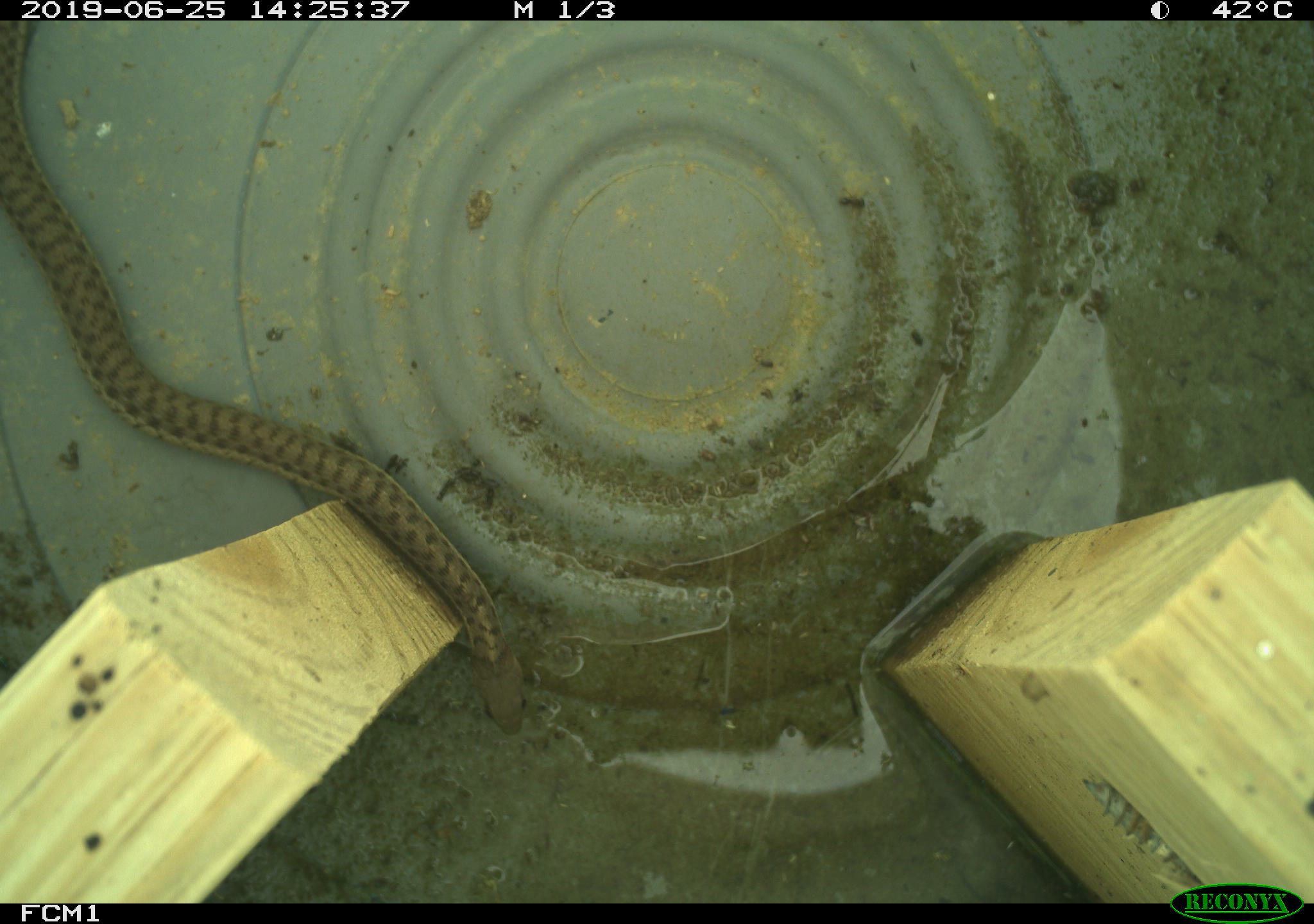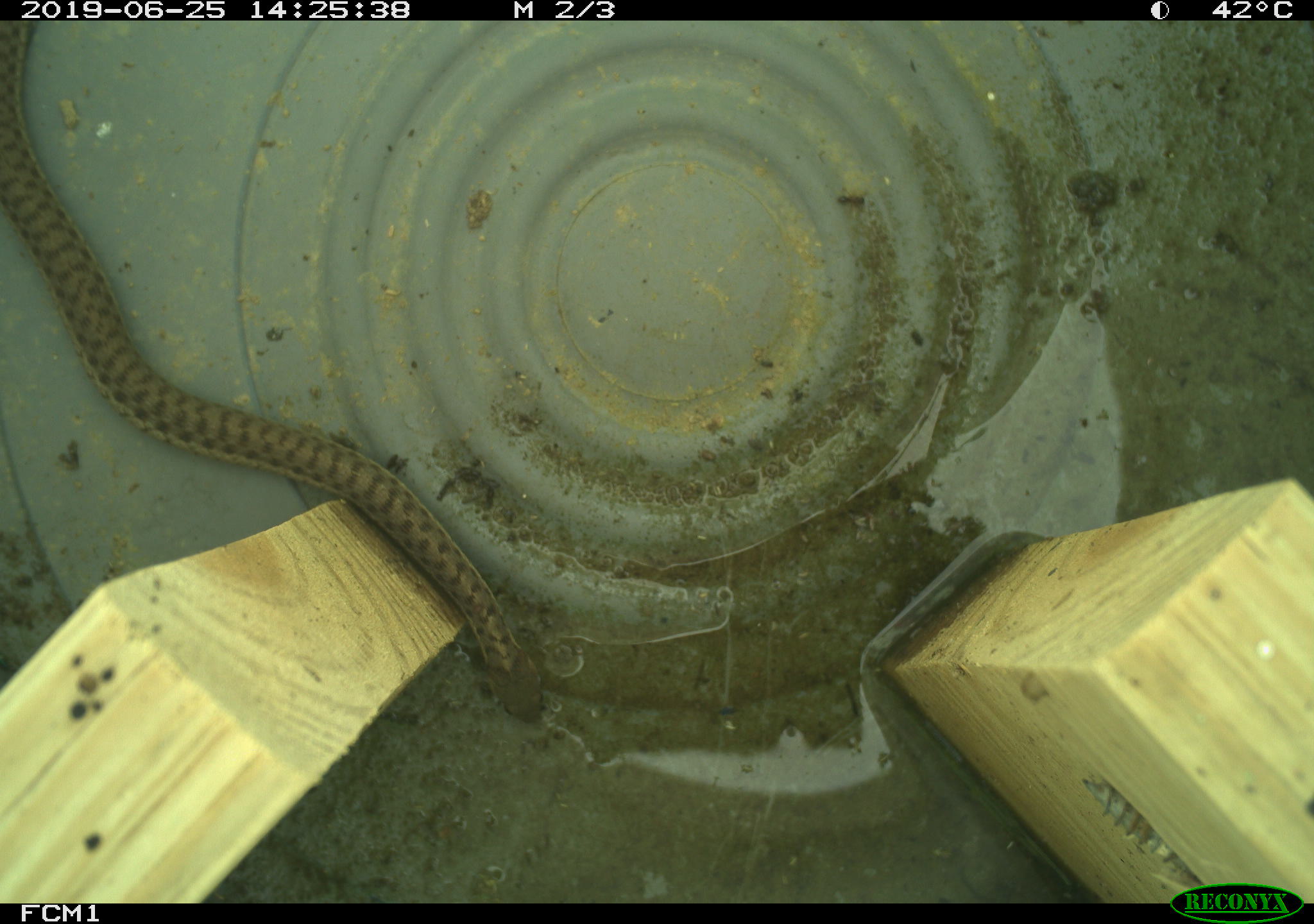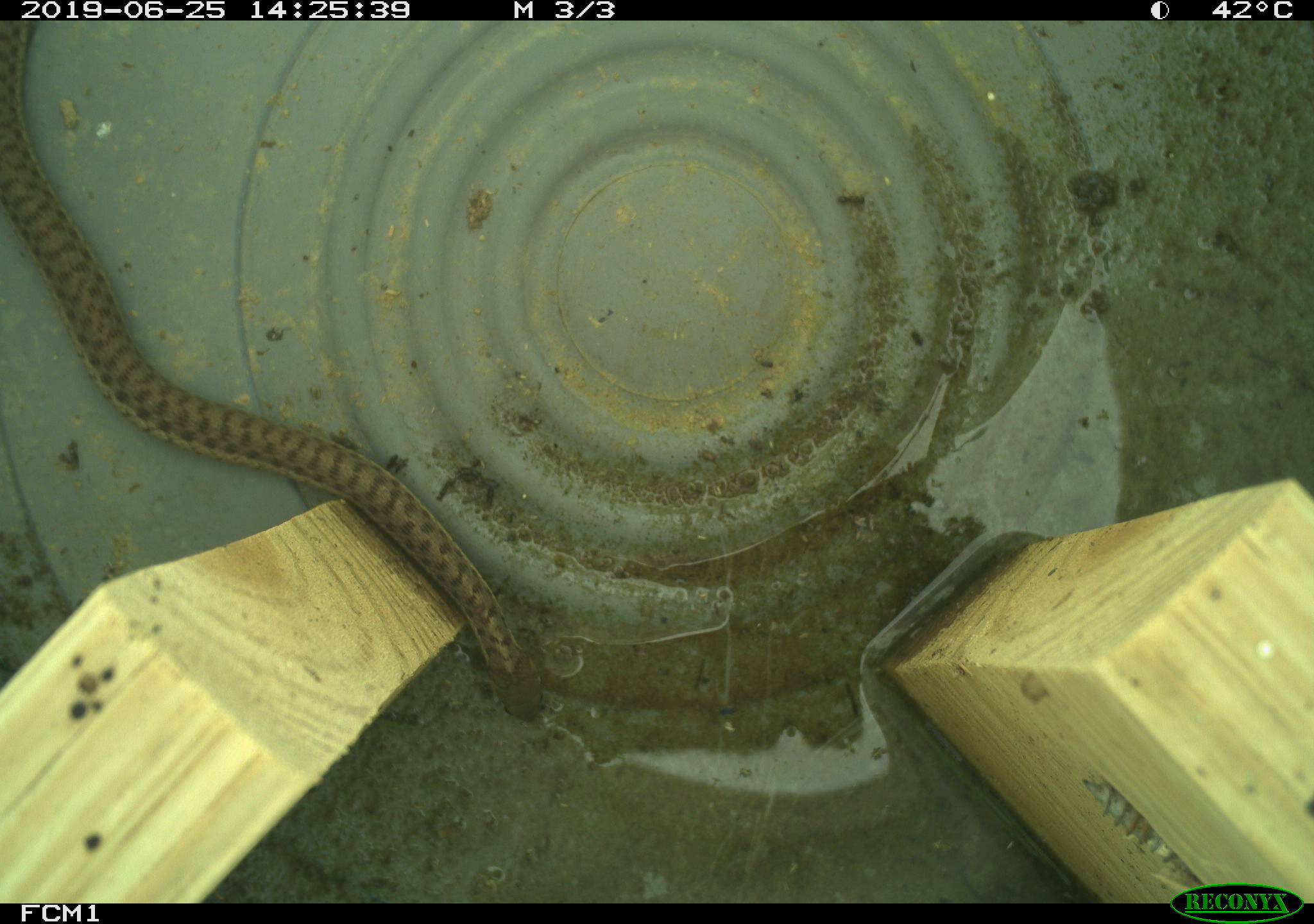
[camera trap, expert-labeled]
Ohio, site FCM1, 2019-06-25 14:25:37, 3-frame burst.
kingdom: Animalia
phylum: Chordata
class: Reptilia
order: Squamata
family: Colubridae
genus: Thamnophis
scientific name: Thamnophis sirtalis sirtalis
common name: eastern gartersnake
Eastern gartersnake (Thamnophis sirtalis sirtalis).